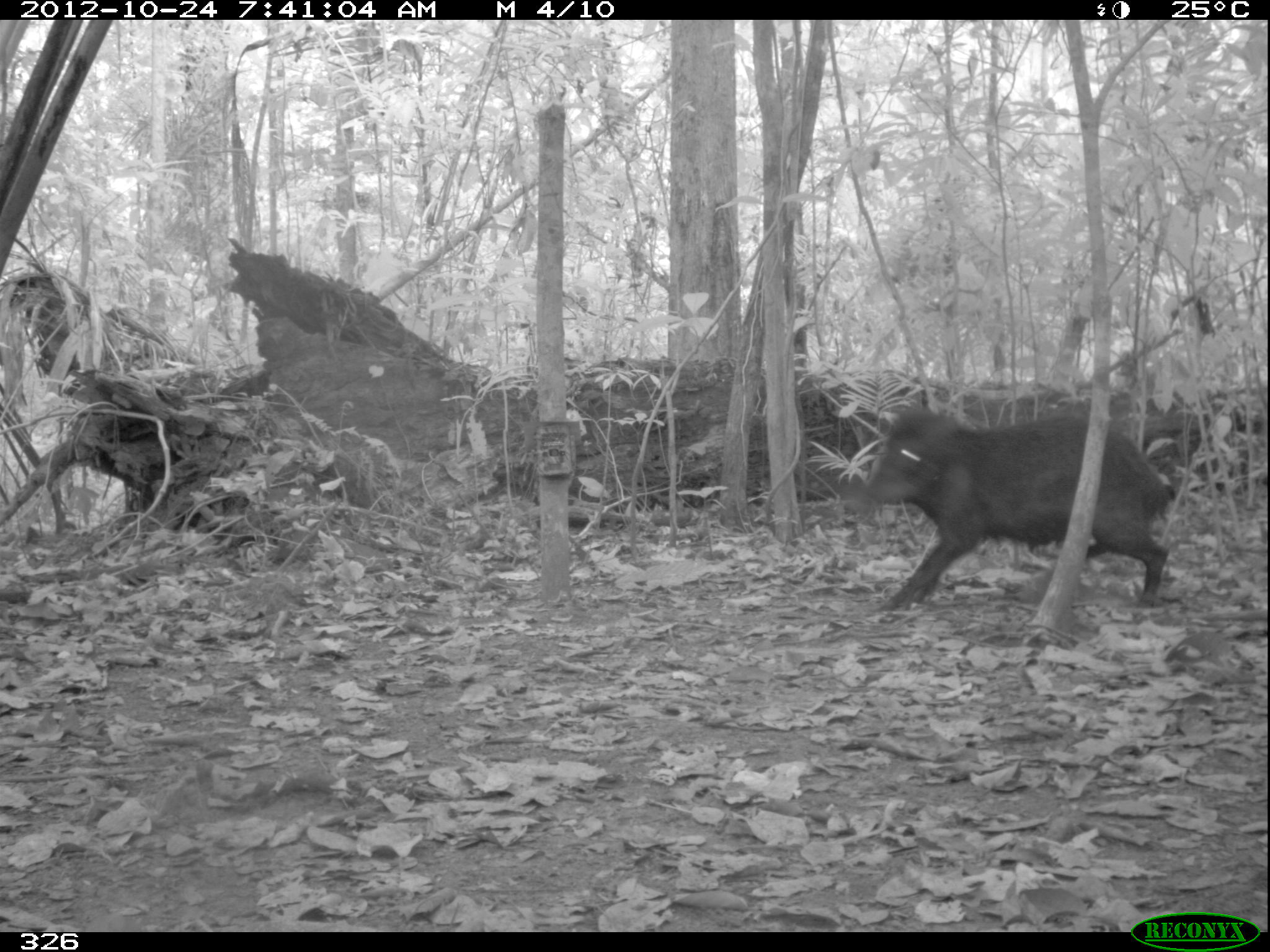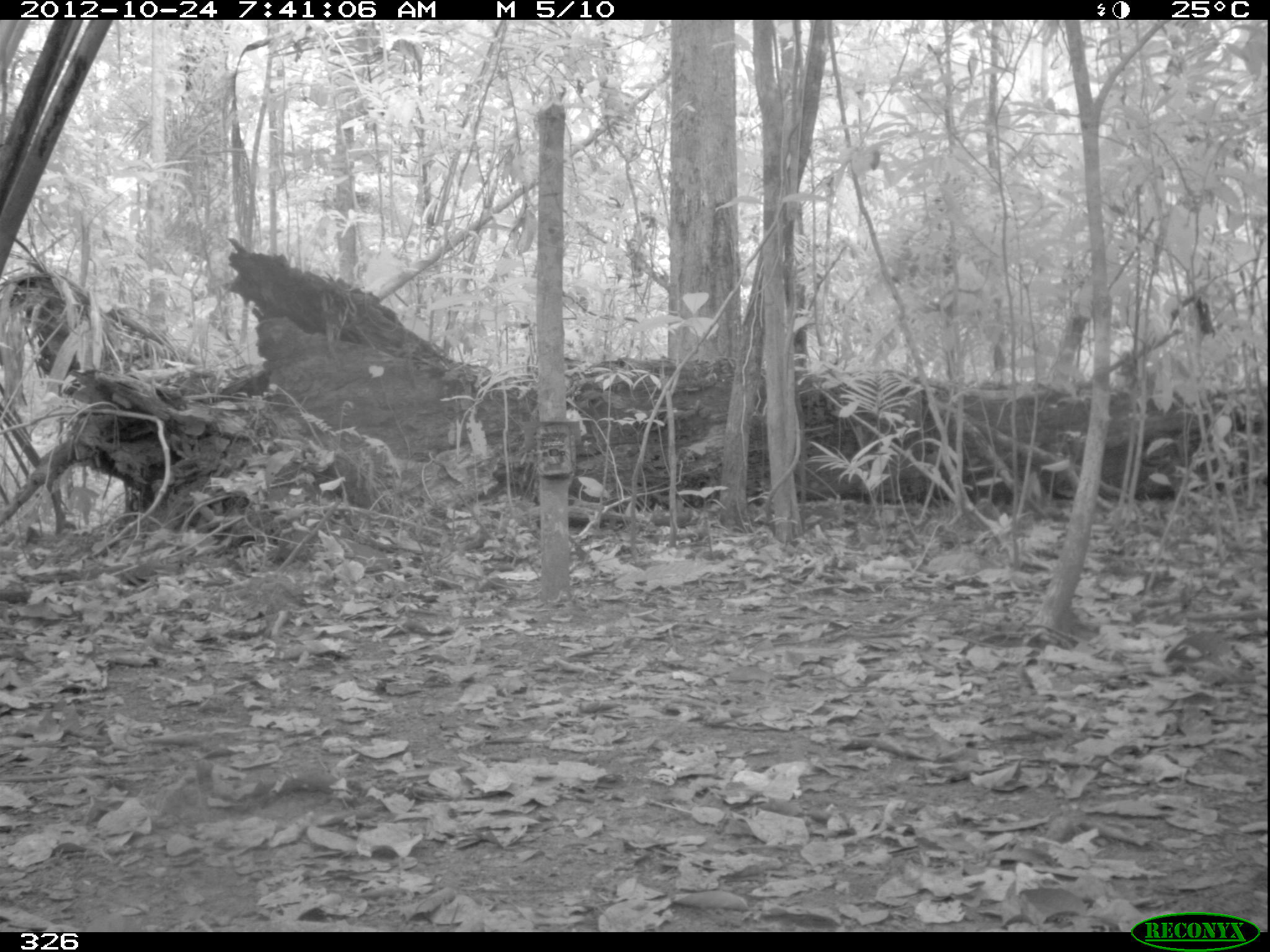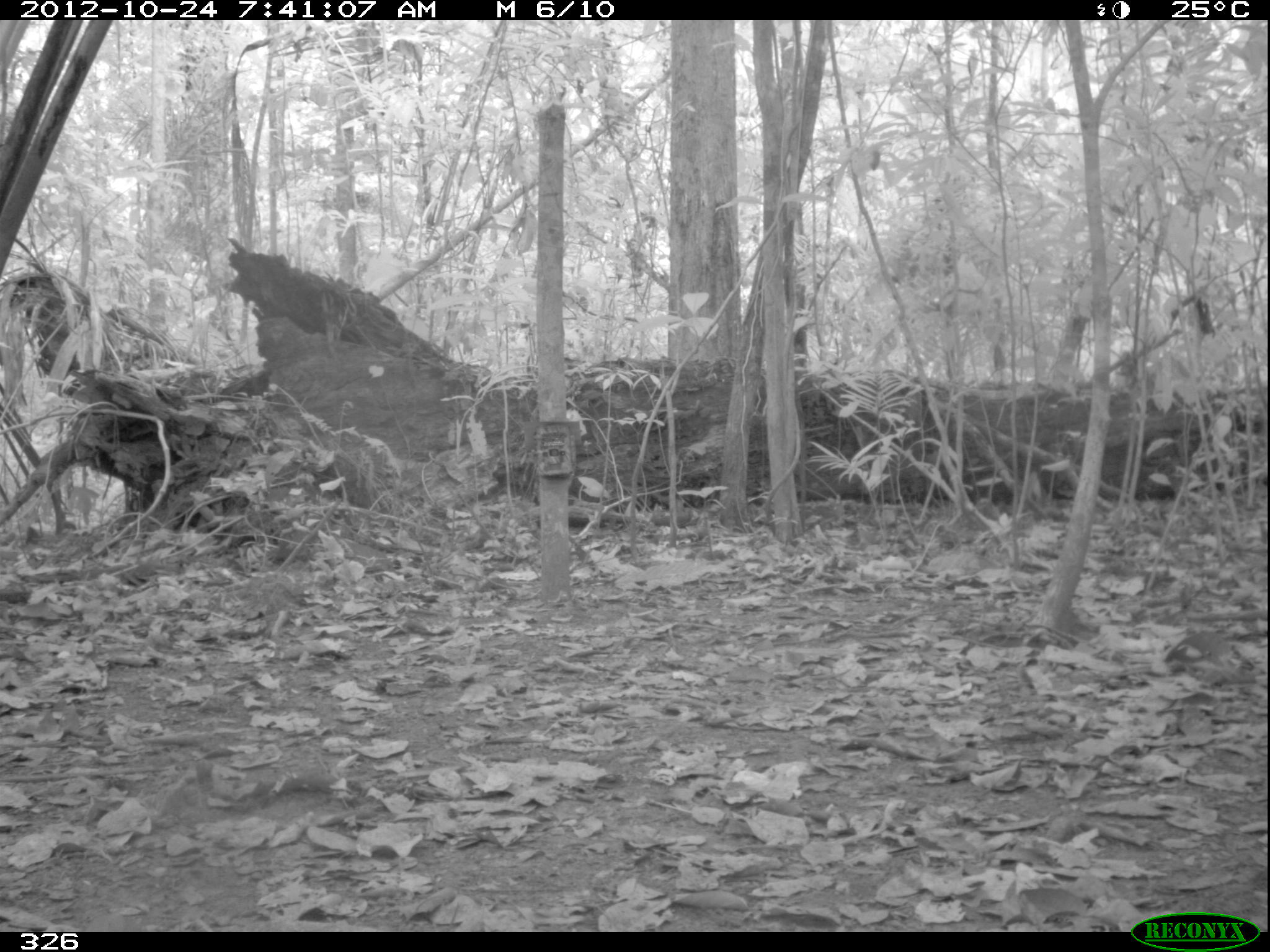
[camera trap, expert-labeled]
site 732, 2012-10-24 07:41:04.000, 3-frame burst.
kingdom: Animalia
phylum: Chordata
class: Mammalia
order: Artiodactyla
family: Tayassuidae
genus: Tayassu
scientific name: Tayassu pecari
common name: white-lipped peccary